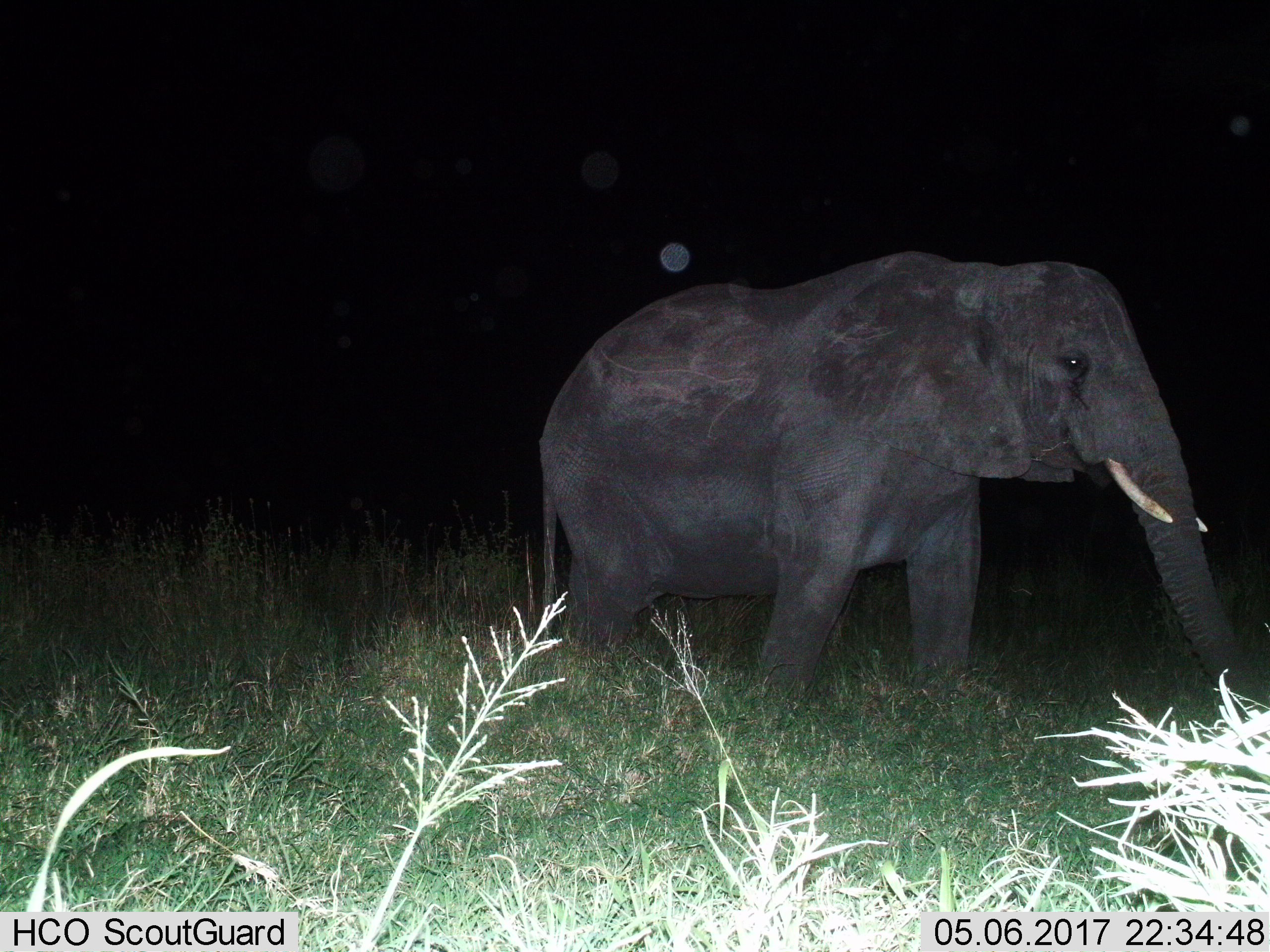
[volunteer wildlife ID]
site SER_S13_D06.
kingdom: Animalia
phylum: Chordata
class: Mammalia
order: Proboscidea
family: Elephantidae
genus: Loxodonta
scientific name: Loxodonta africana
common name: african bush elephant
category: elephant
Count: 1.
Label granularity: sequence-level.